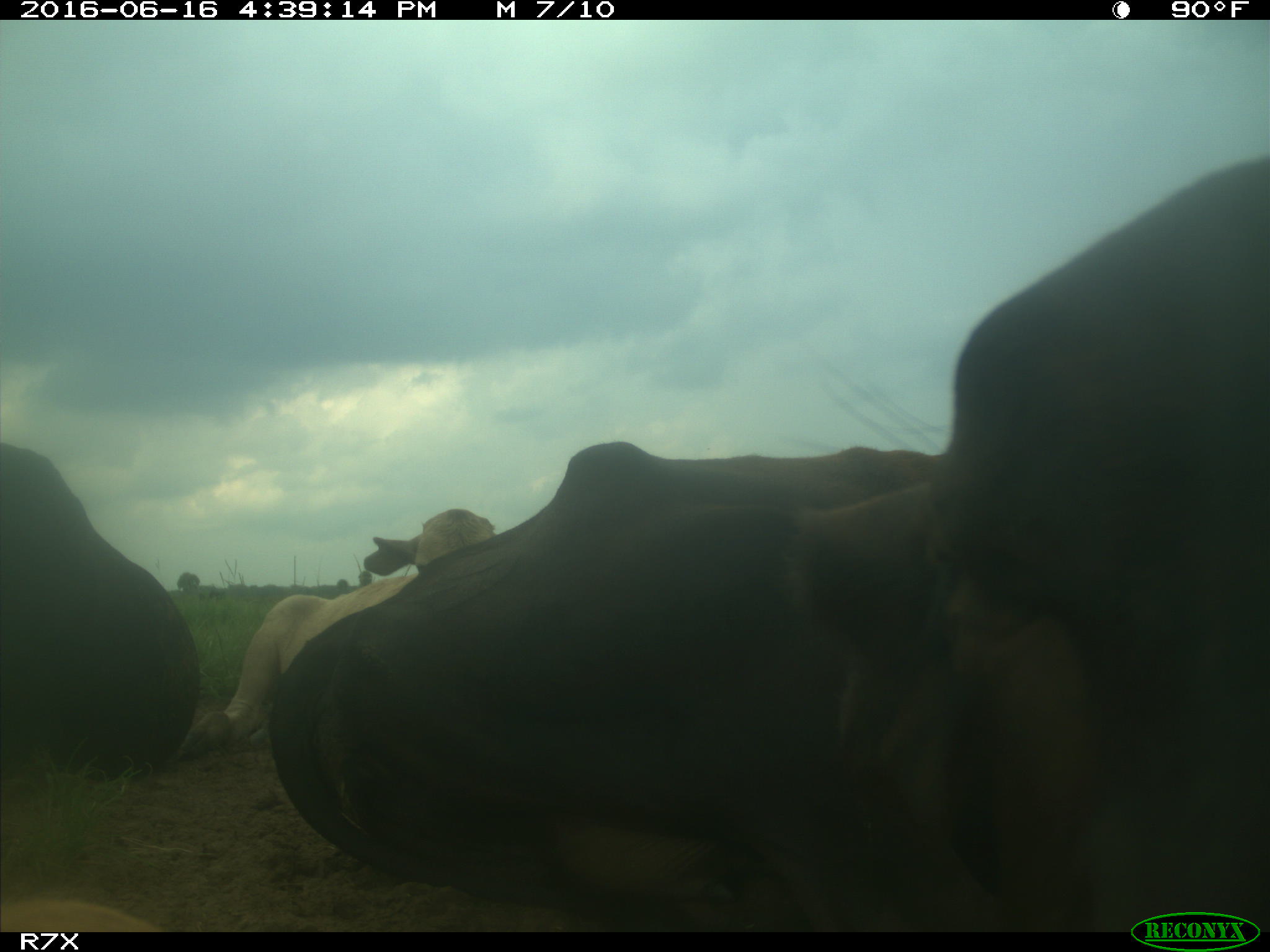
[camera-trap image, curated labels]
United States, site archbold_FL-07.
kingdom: Animalia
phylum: Chordata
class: Mammalia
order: Artiodactyla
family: Bovidae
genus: Bos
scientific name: Bos taurus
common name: domestic cow